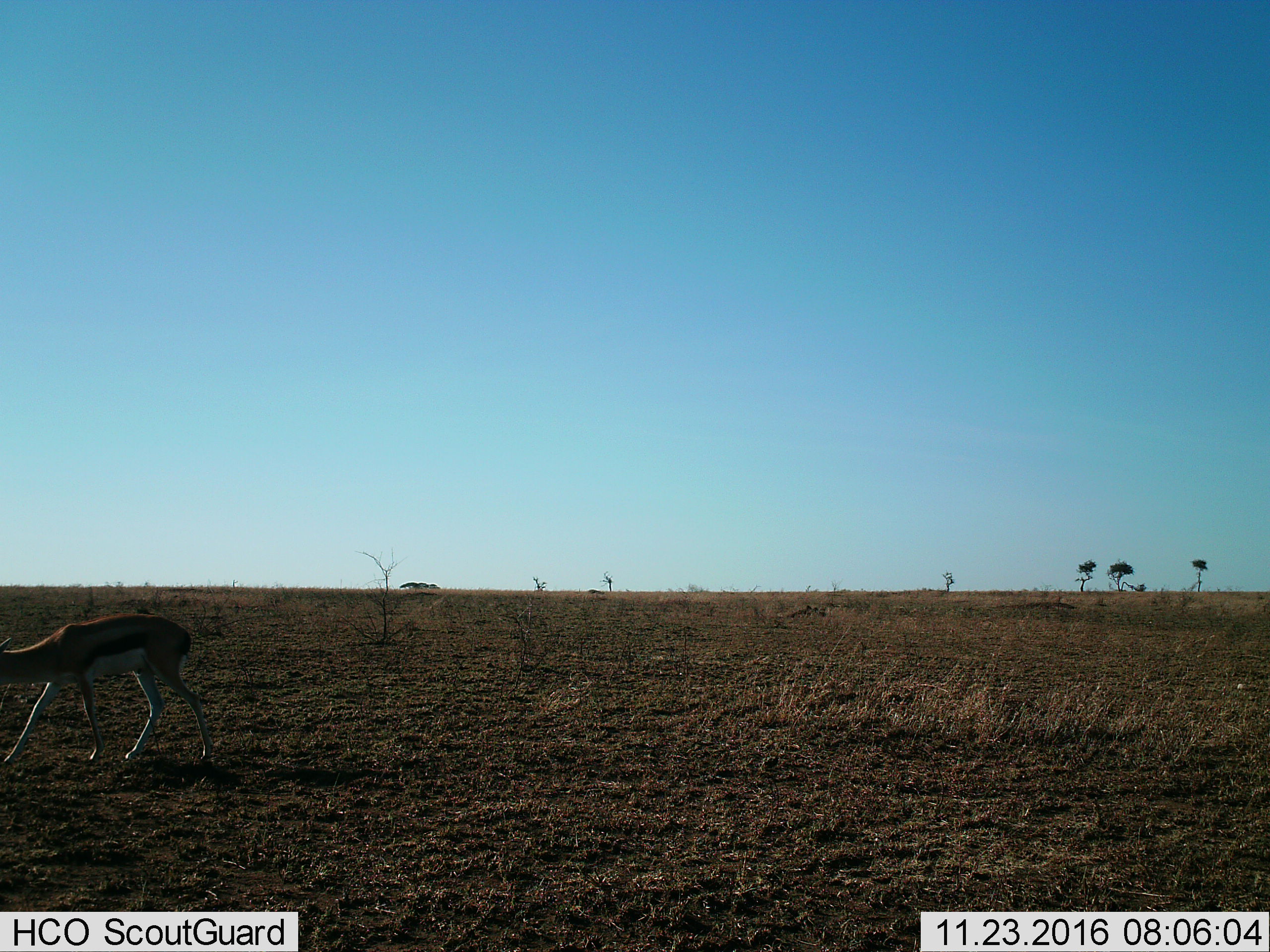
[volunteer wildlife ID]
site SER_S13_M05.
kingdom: Animalia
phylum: Chordata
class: Mammalia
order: Artiodactyla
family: Bovidae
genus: Eudorcas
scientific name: Eudorcas thomsonii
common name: thomson's gazelle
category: gazellethomsons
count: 1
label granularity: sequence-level